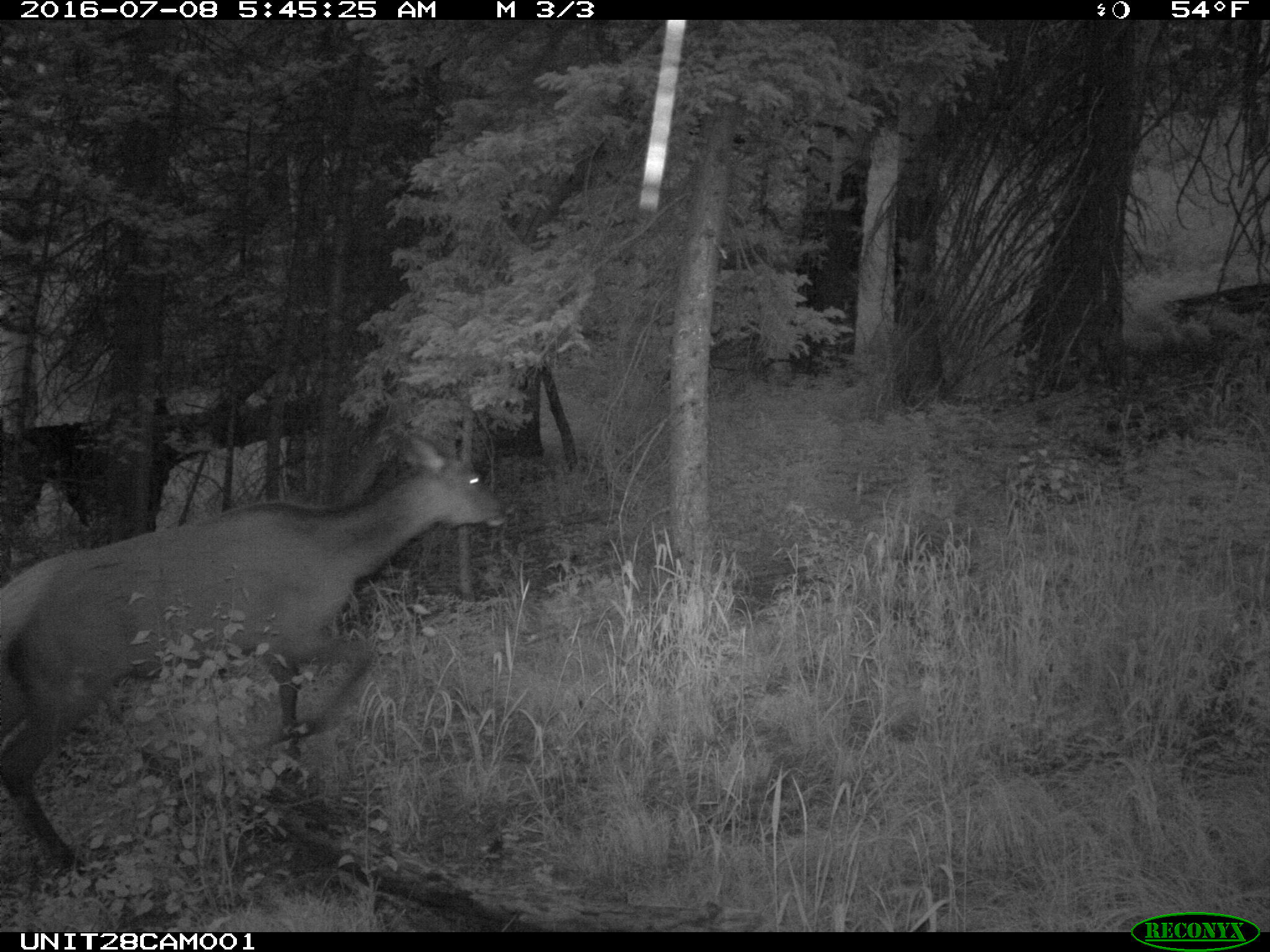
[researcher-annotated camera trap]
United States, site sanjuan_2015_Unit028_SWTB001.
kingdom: Animalia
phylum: Chordata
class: Mammalia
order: Artiodactyla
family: Cervidae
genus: Cervus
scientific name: Cervus elaphus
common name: red deer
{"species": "Cervus elaphus (red deer)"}